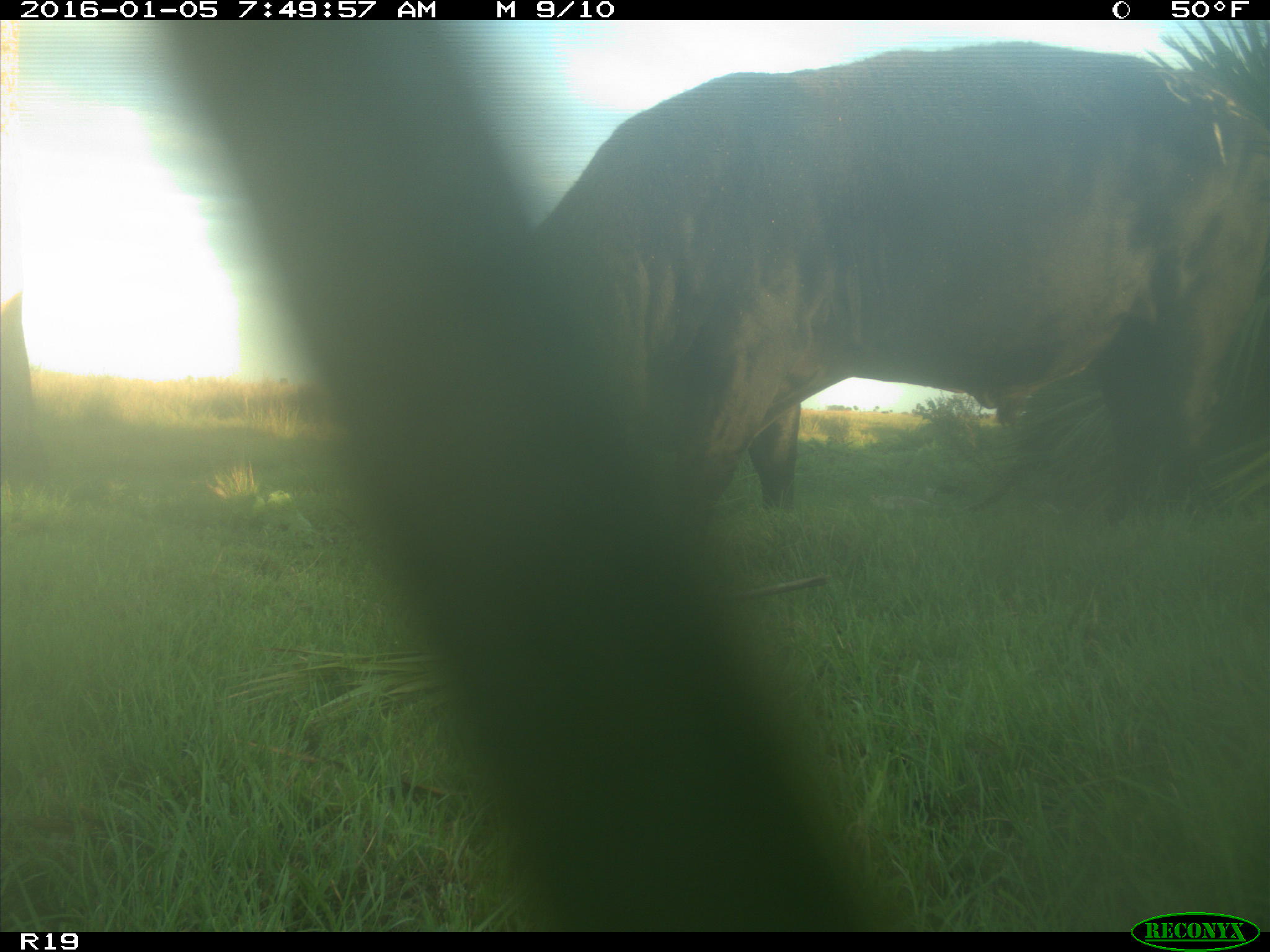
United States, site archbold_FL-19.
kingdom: Animalia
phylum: Chordata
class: Mammalia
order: Artiodactyla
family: Bovidae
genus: Bos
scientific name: Bos taurus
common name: domestic cow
Bos taurus (domestic cow).